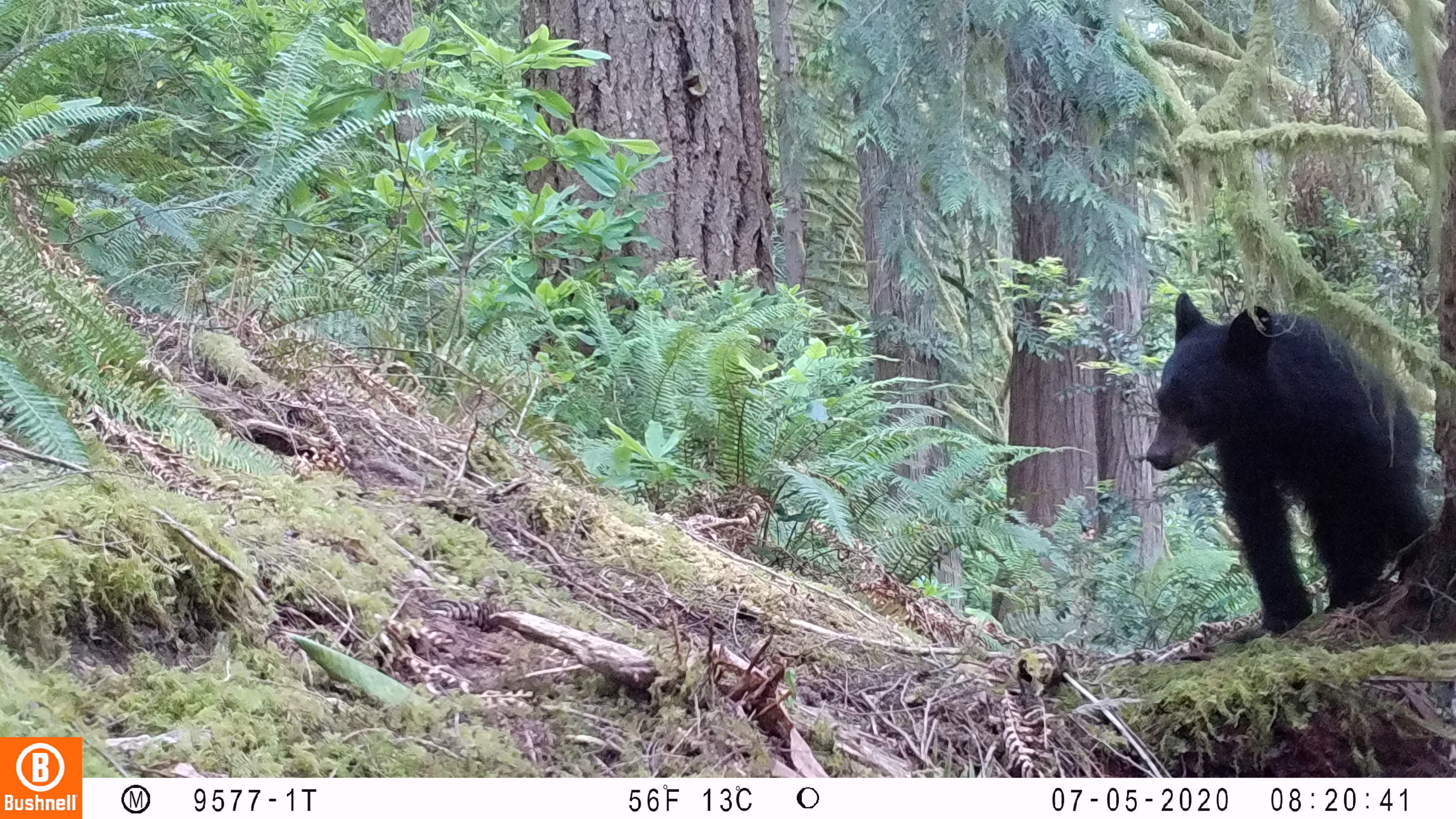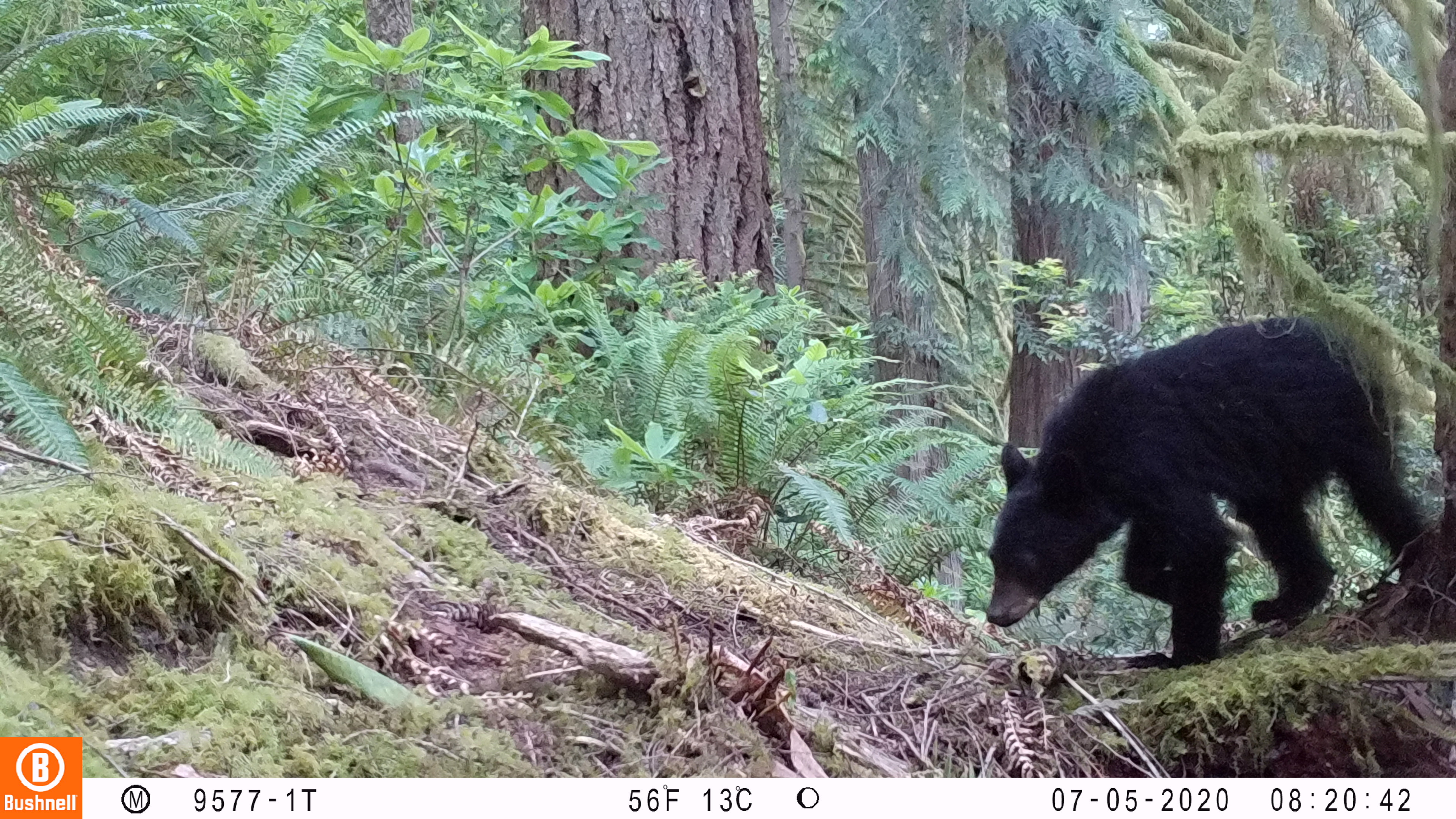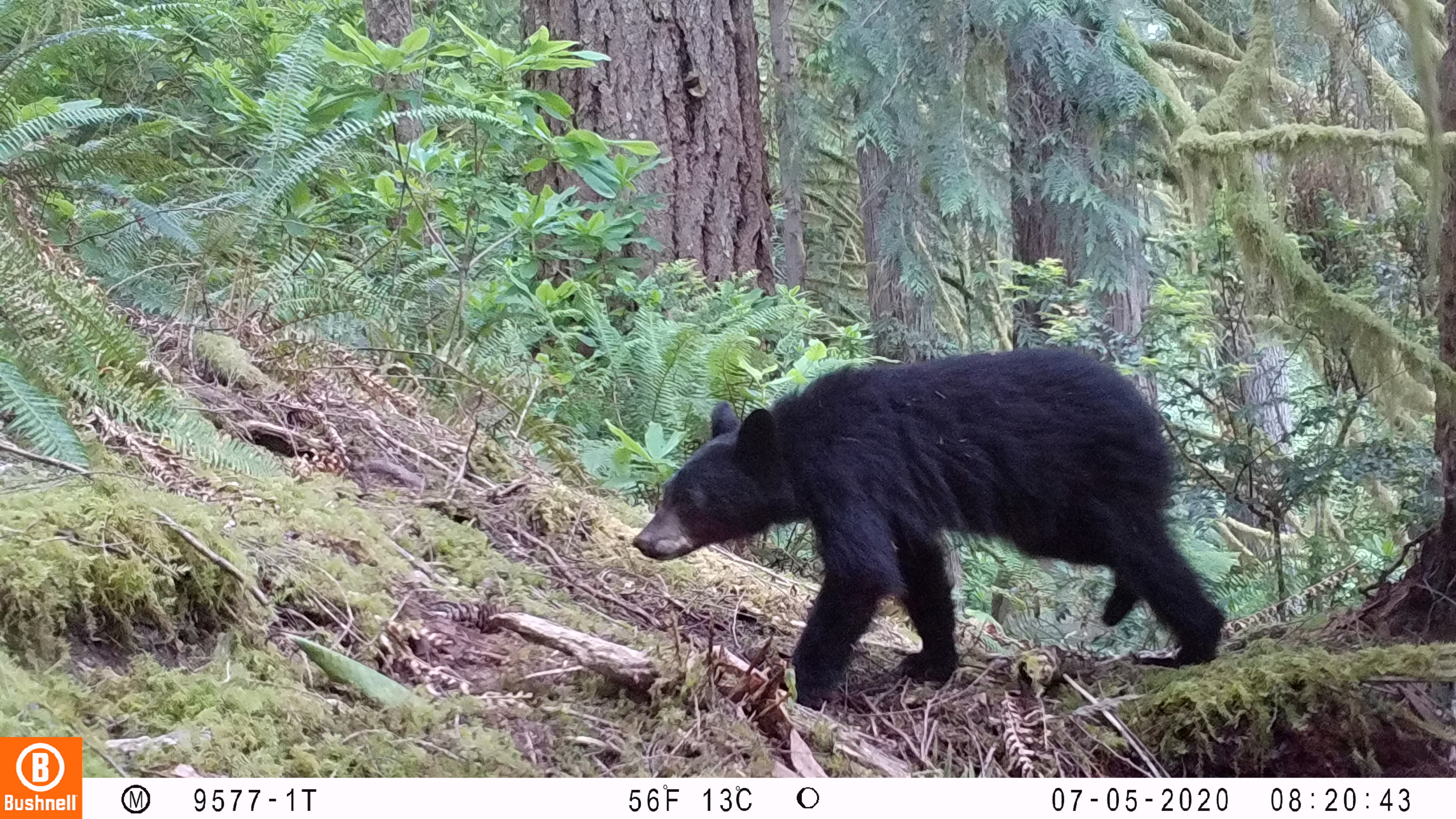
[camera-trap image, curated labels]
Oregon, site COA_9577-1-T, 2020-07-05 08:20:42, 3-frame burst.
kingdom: Animalia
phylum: Chordata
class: Mammalia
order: Carnivora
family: Ursidae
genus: Ursus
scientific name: Ursus americanus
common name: american black bear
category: black bear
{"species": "black bear (american black bear) (Ursus americanus)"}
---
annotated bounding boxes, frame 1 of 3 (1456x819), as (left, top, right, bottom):
black bear: (1139, 284, 1443, 619)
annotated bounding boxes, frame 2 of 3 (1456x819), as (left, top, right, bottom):
black bear: (979, 302, 1427, 677)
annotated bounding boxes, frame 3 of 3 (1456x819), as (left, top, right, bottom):
black bear: (621, 351, 1222, 711)